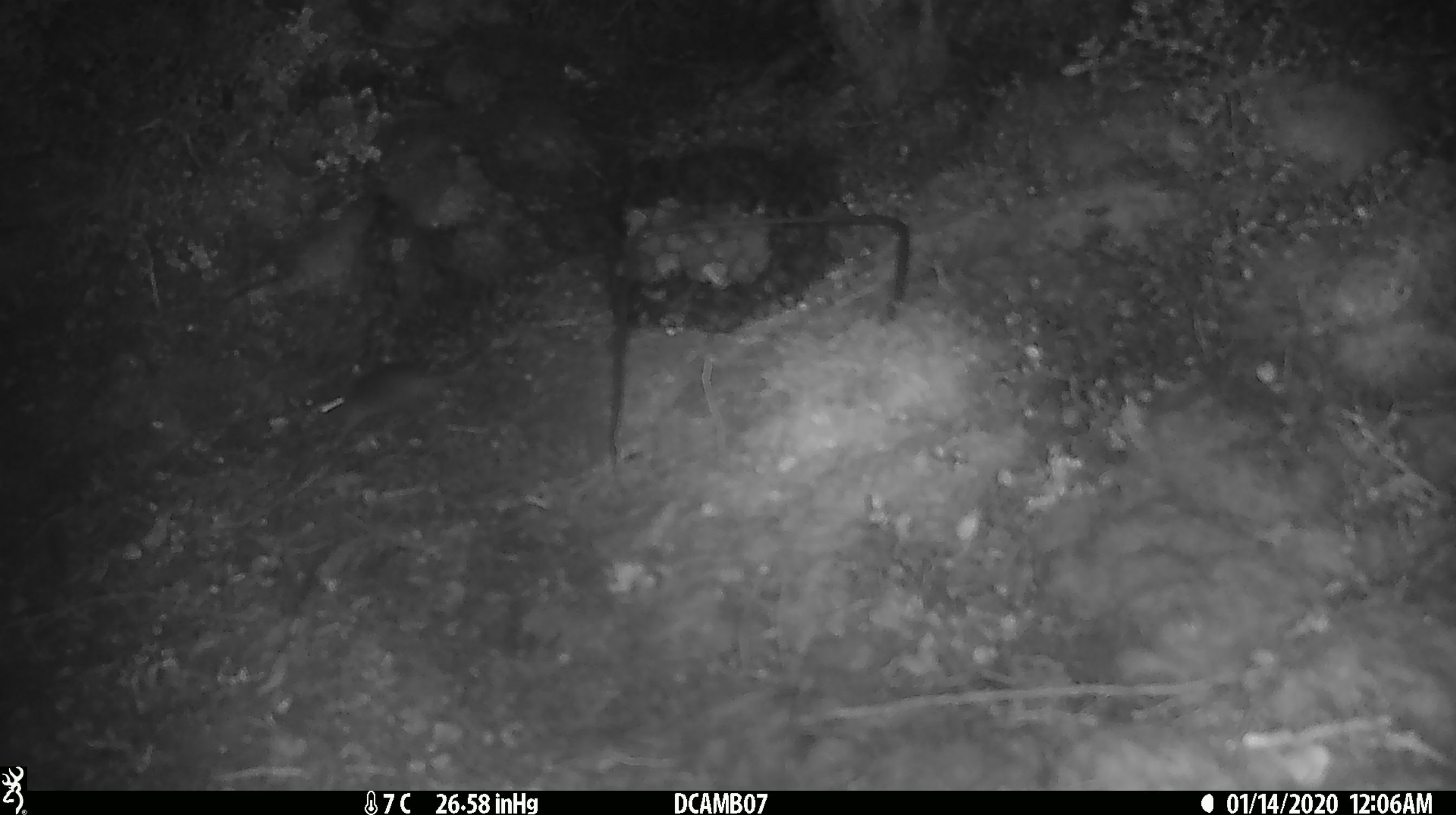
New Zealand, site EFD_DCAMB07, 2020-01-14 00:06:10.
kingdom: Animalia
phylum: Chordata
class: Mammalia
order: Rodentia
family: Muridae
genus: Mus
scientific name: Mus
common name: mouse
Mouse (Mus).